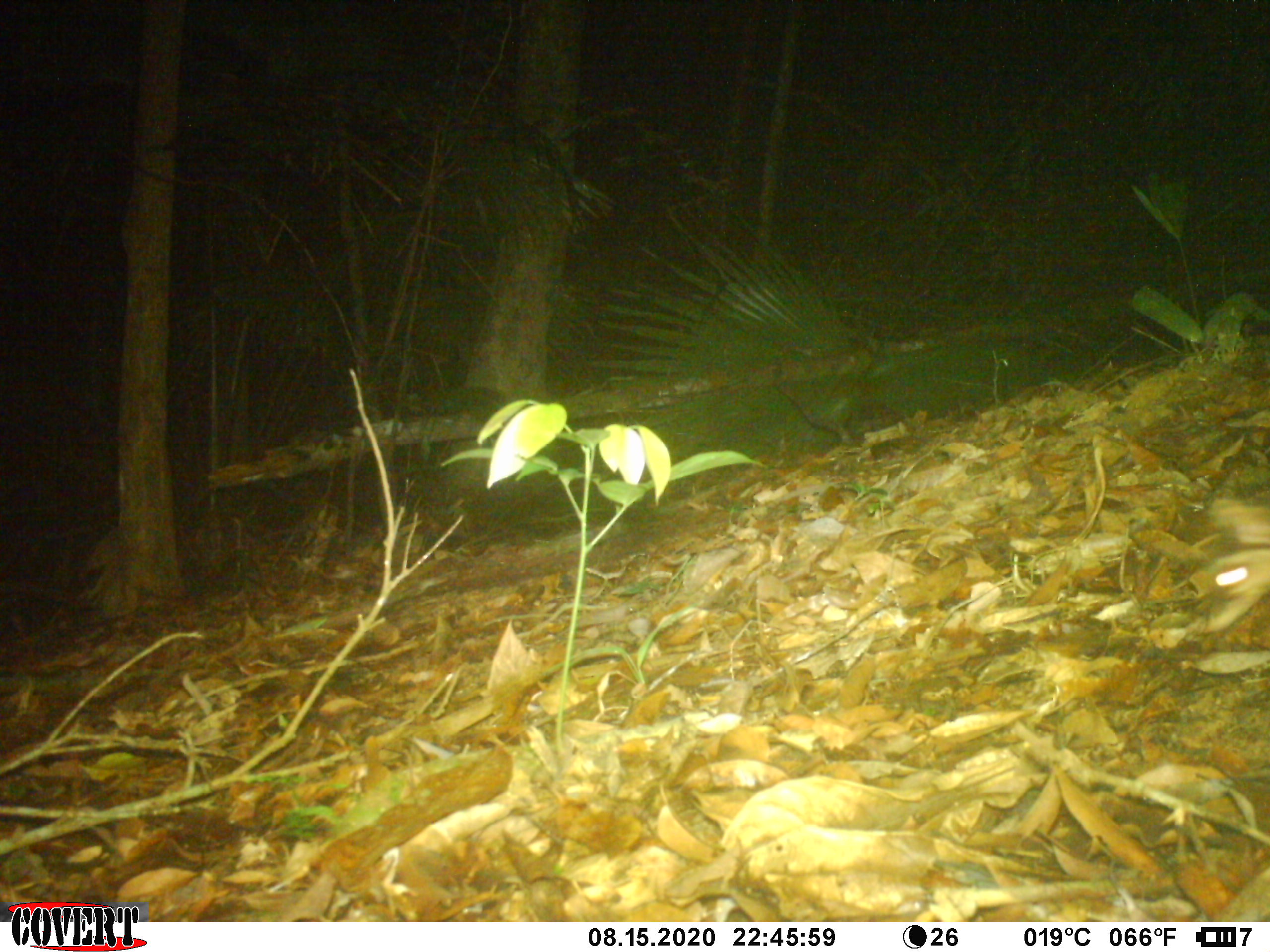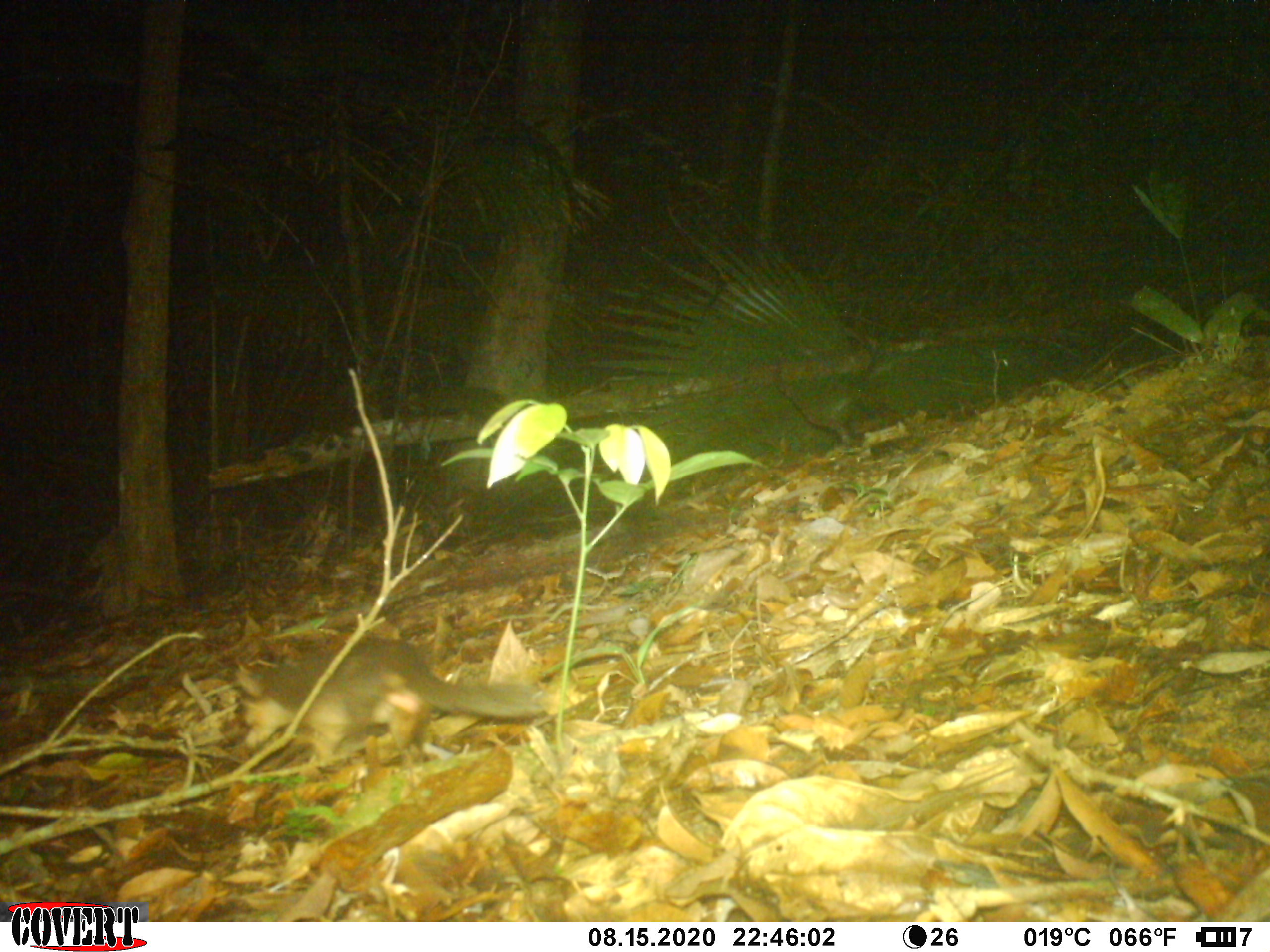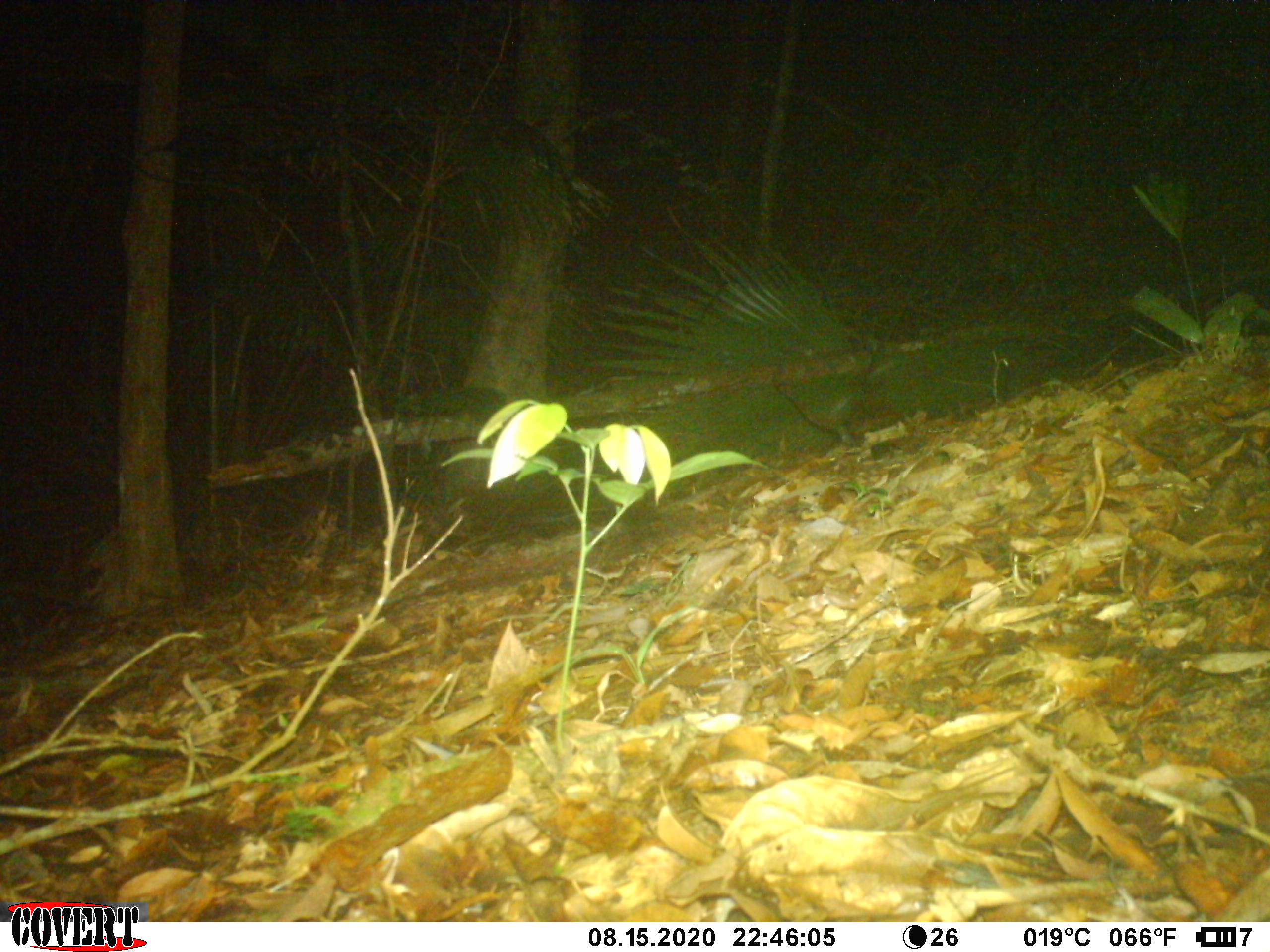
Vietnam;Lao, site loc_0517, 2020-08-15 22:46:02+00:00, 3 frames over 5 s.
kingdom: Animalia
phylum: Chordata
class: Mammalia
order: Carnivora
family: Mustelidae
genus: Melogale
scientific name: Melogale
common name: ferret badger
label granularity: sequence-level